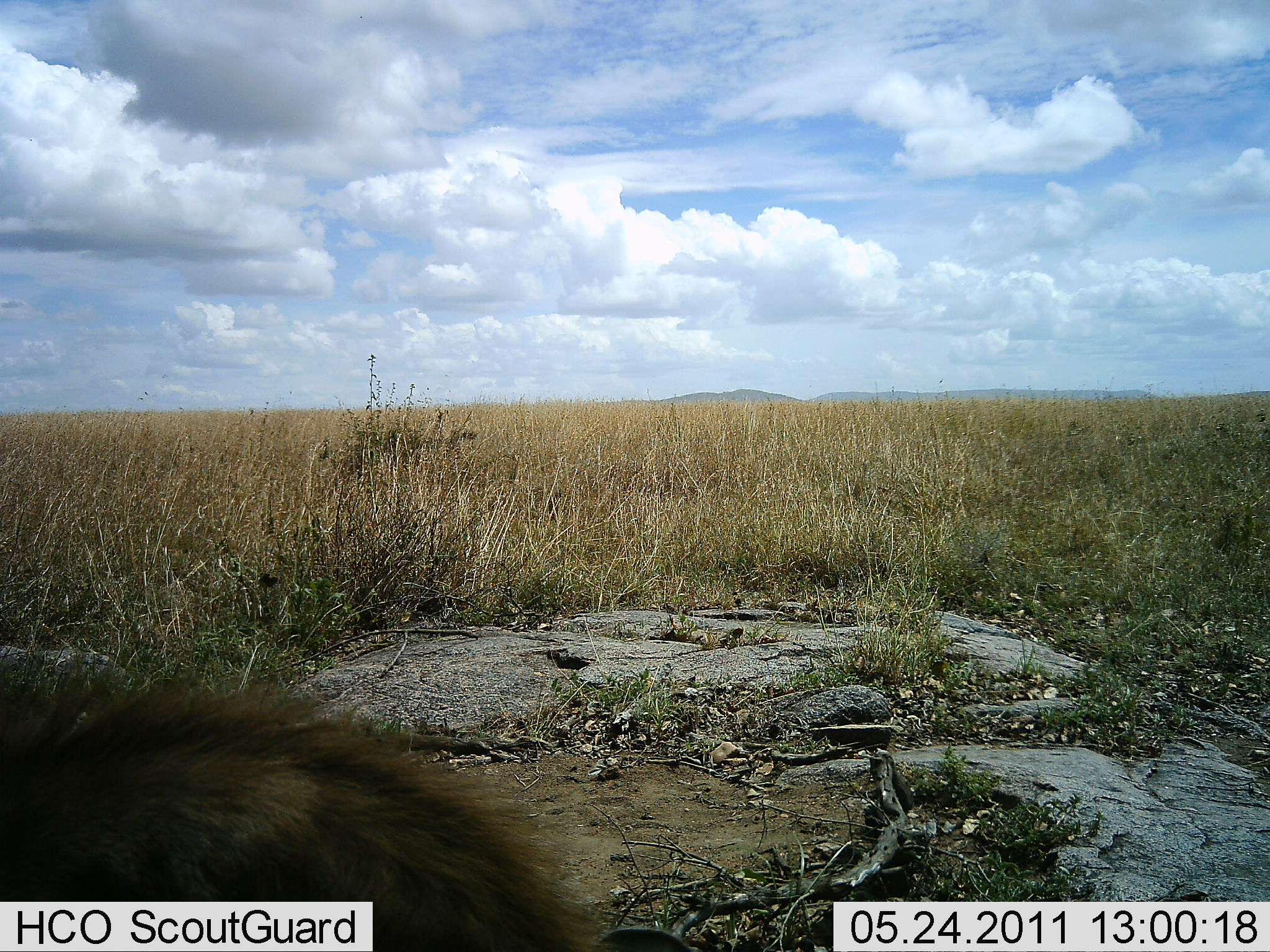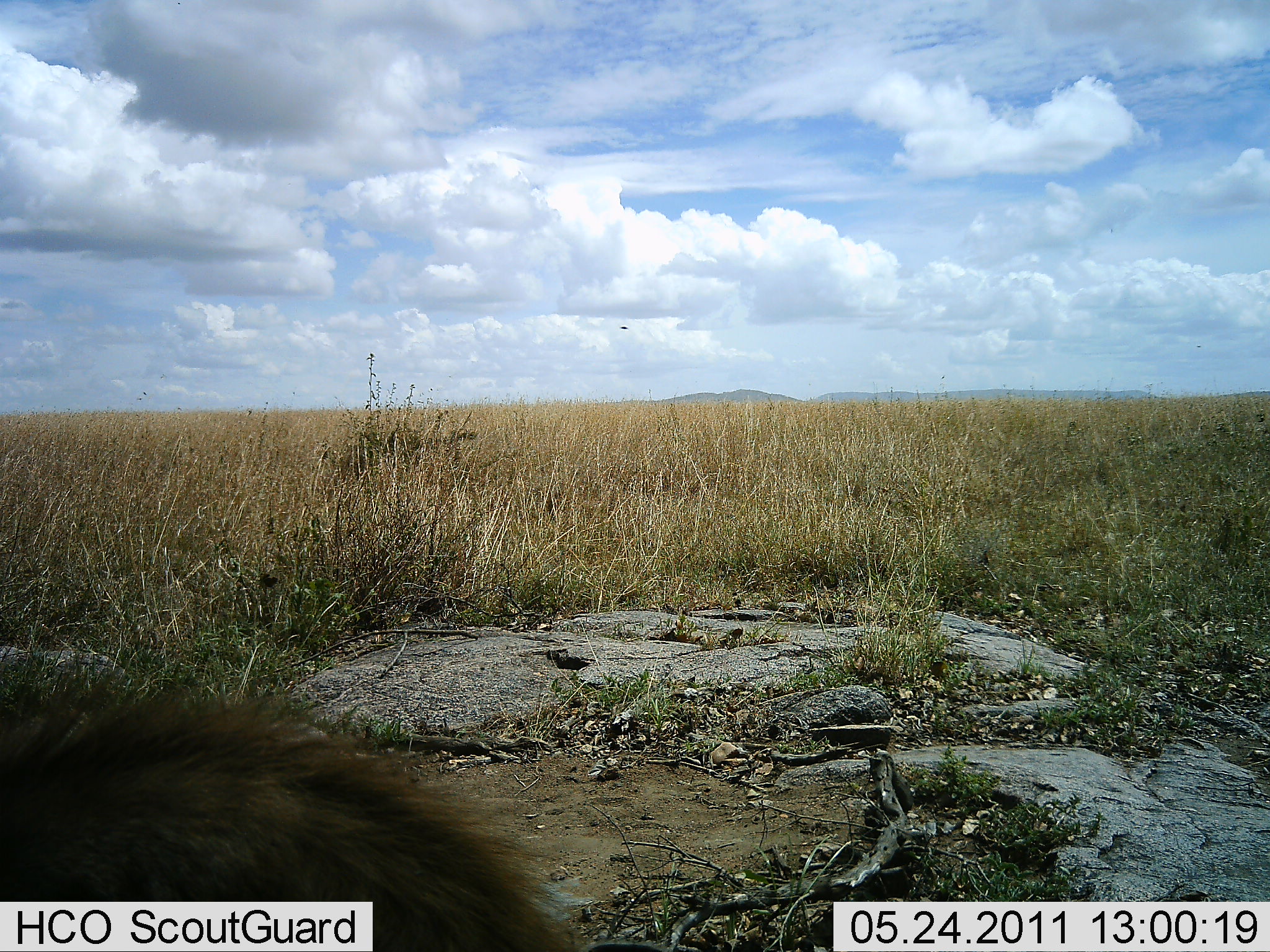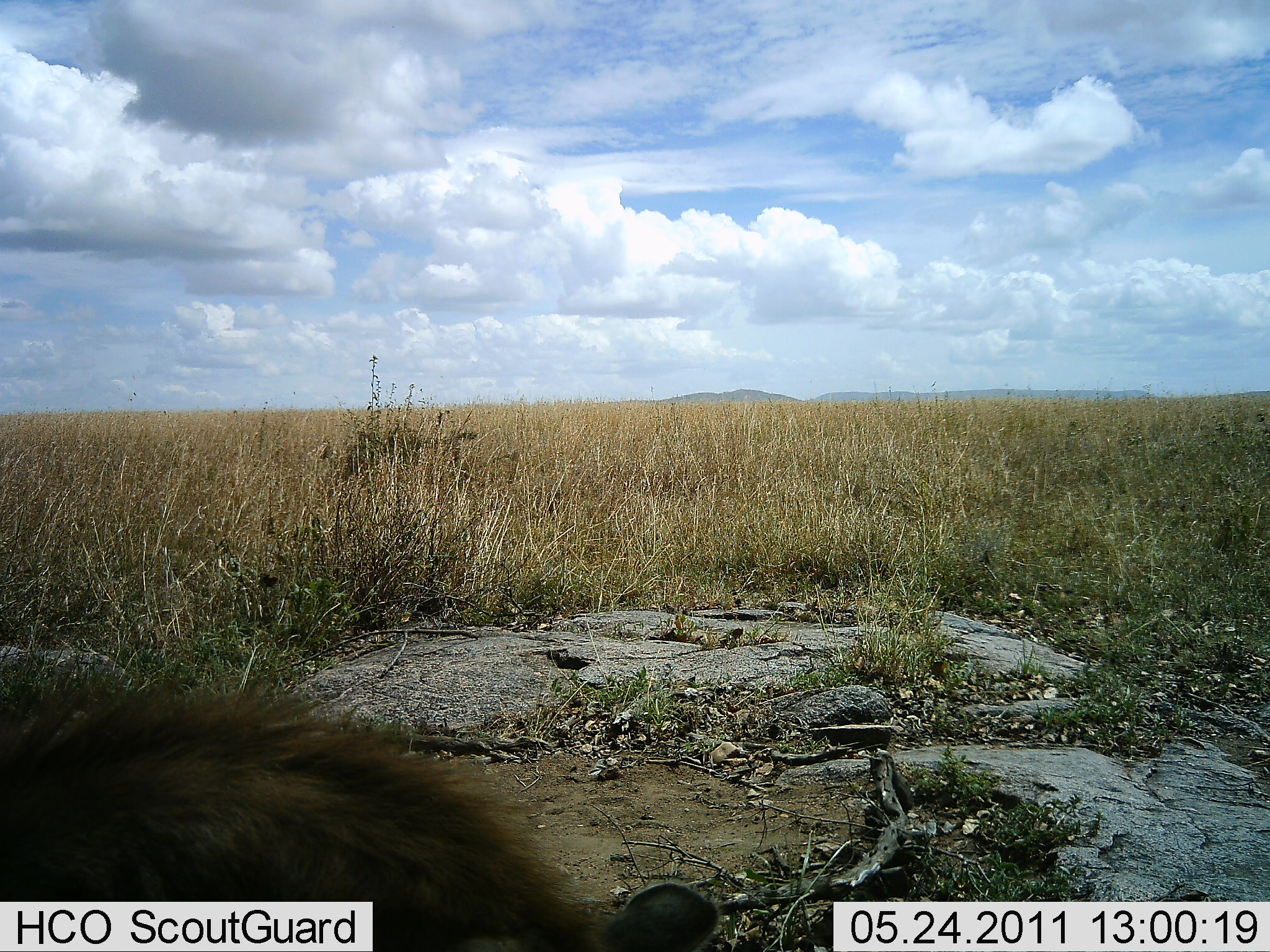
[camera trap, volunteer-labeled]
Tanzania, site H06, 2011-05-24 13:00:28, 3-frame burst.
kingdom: Animalia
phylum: Chordata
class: Mammalia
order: Carnivora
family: Hyaenidae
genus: Hyaena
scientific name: Hyaena hyaena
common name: striped hyena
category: hyenastriped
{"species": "hyenastriped (striped hyena) (Hyaena hyaena)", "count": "1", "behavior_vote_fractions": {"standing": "67%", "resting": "33%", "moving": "0%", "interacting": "0%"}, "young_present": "0%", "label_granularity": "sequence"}